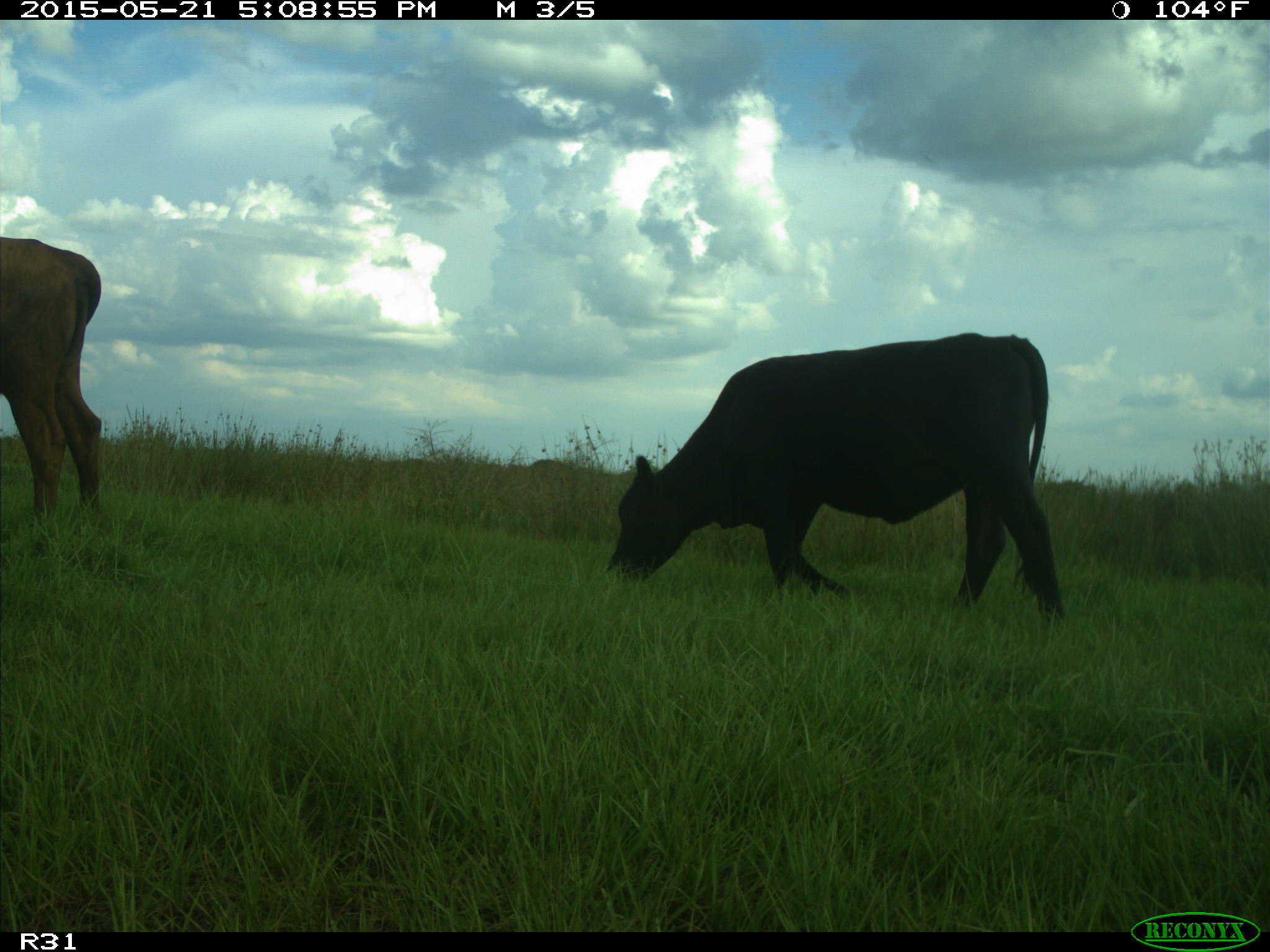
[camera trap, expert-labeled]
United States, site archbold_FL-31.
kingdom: Animalia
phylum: Chordata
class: Mammalia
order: Artiodactyla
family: Bovidae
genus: Bos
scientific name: Bos taurus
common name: domestic cow